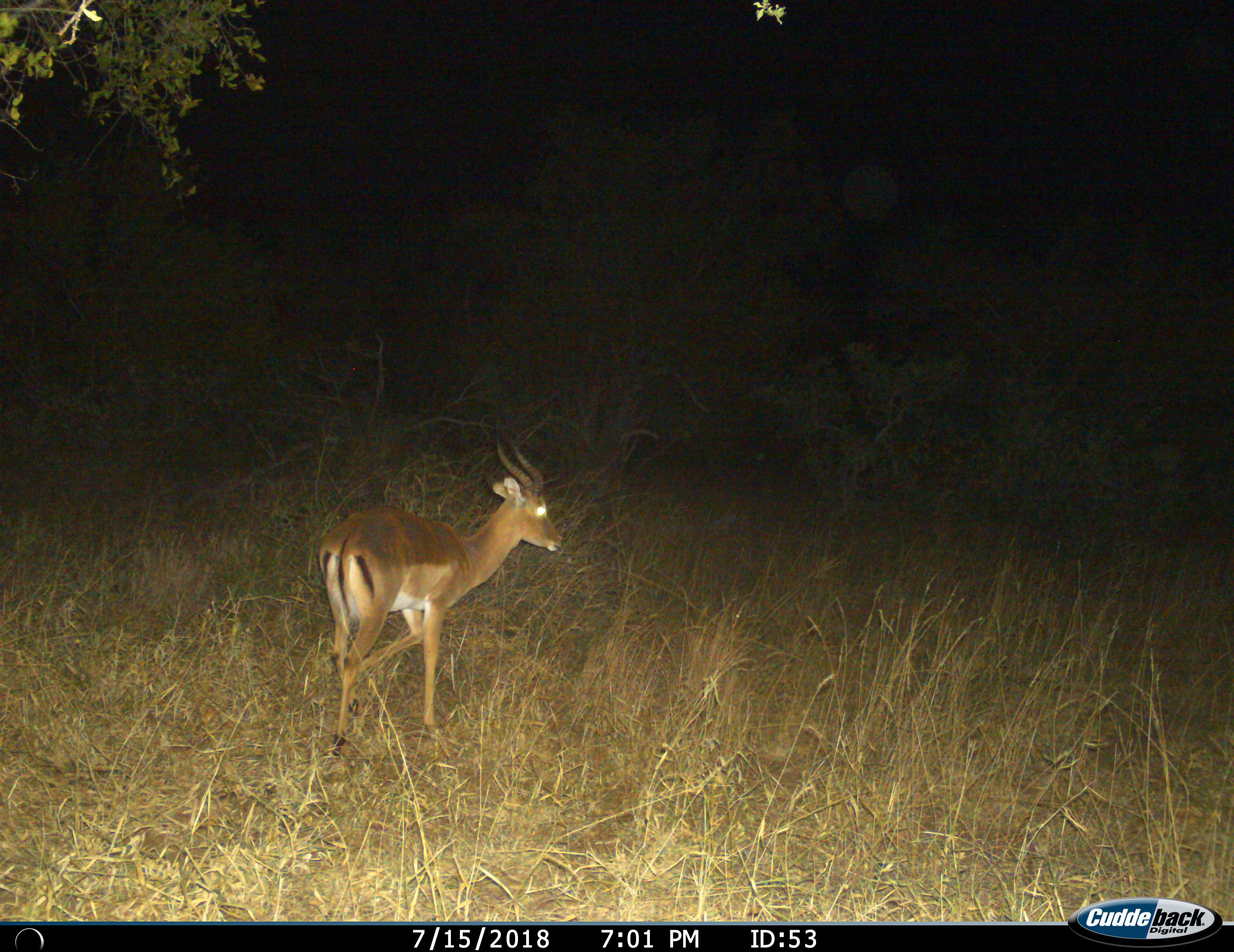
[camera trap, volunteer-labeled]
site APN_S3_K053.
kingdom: Animalia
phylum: Chordata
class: Mammalia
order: Artiodactyla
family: Bovidae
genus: Aepyceros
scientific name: Aepyceros melampus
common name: impala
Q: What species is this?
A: Impala (Aepyceros melampus).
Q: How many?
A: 1.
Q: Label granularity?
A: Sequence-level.